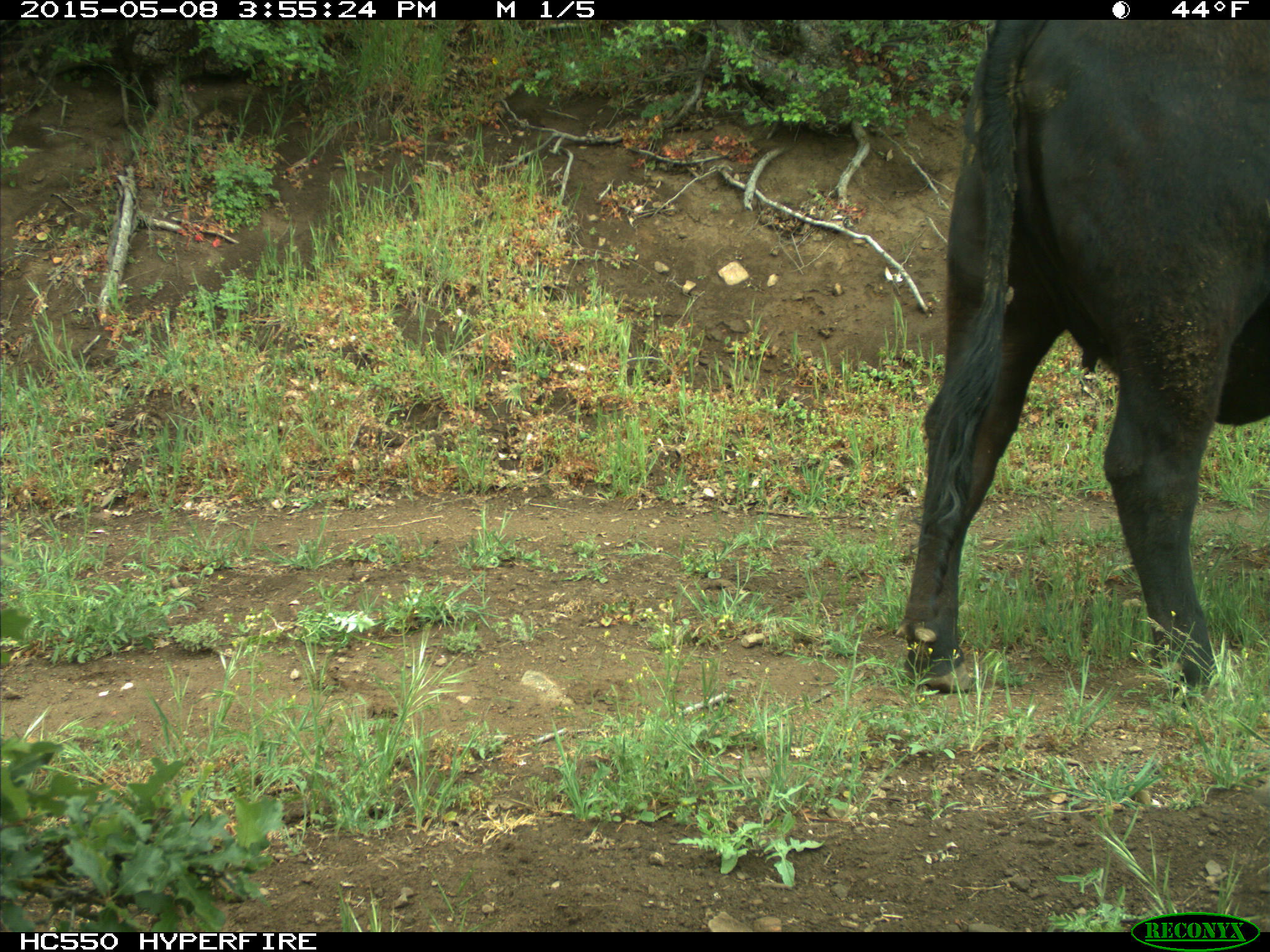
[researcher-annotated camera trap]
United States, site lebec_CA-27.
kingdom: Animalia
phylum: Chordata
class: Mammalia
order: Artiodactyla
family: Bovidae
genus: Bos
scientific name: Bos taurus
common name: domestic cow